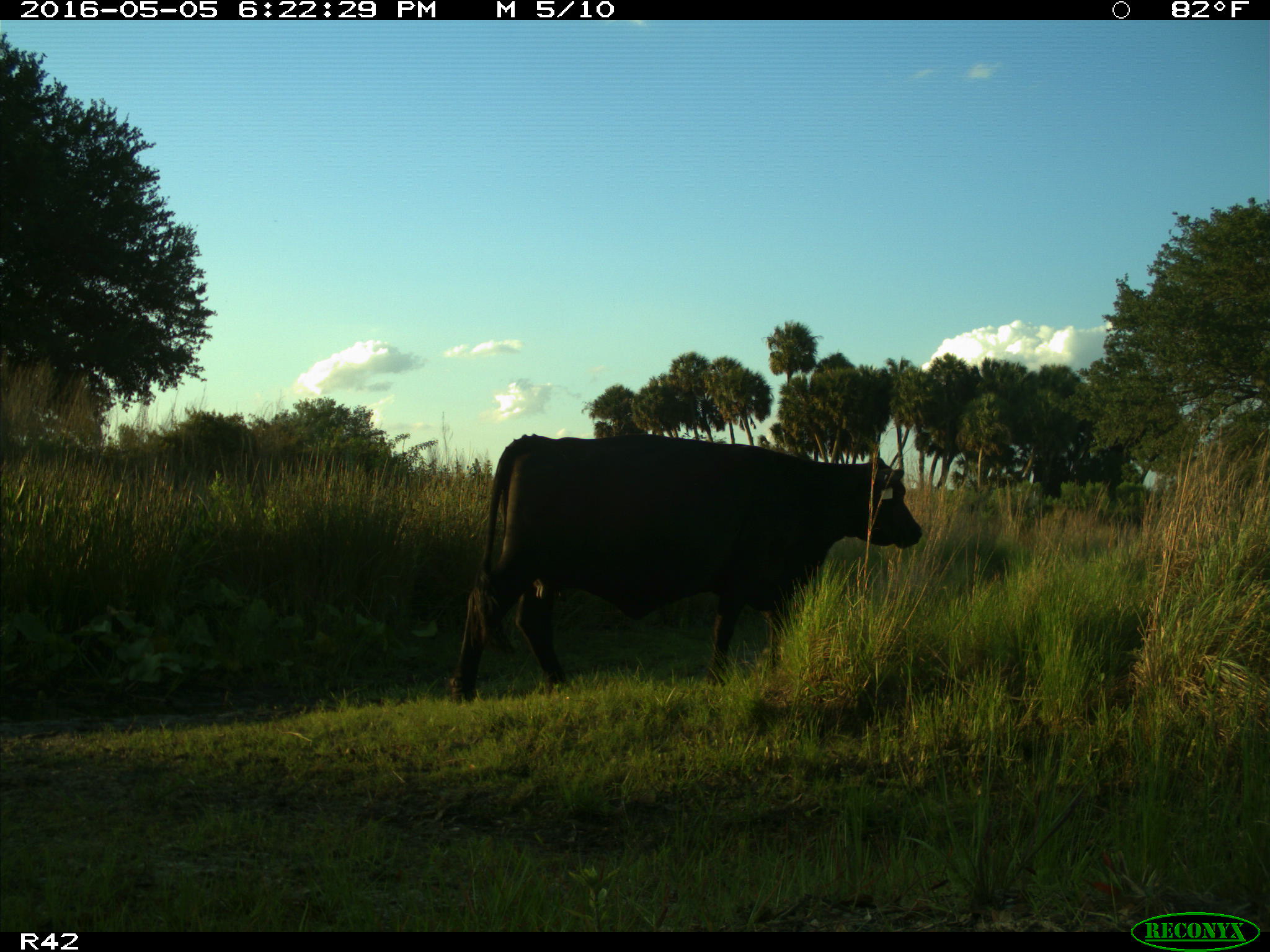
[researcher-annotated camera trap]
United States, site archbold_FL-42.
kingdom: Animalia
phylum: Chordata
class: Mammalia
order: Artiodactyla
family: Bovidae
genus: Bos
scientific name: Bos taurus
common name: domestic cow